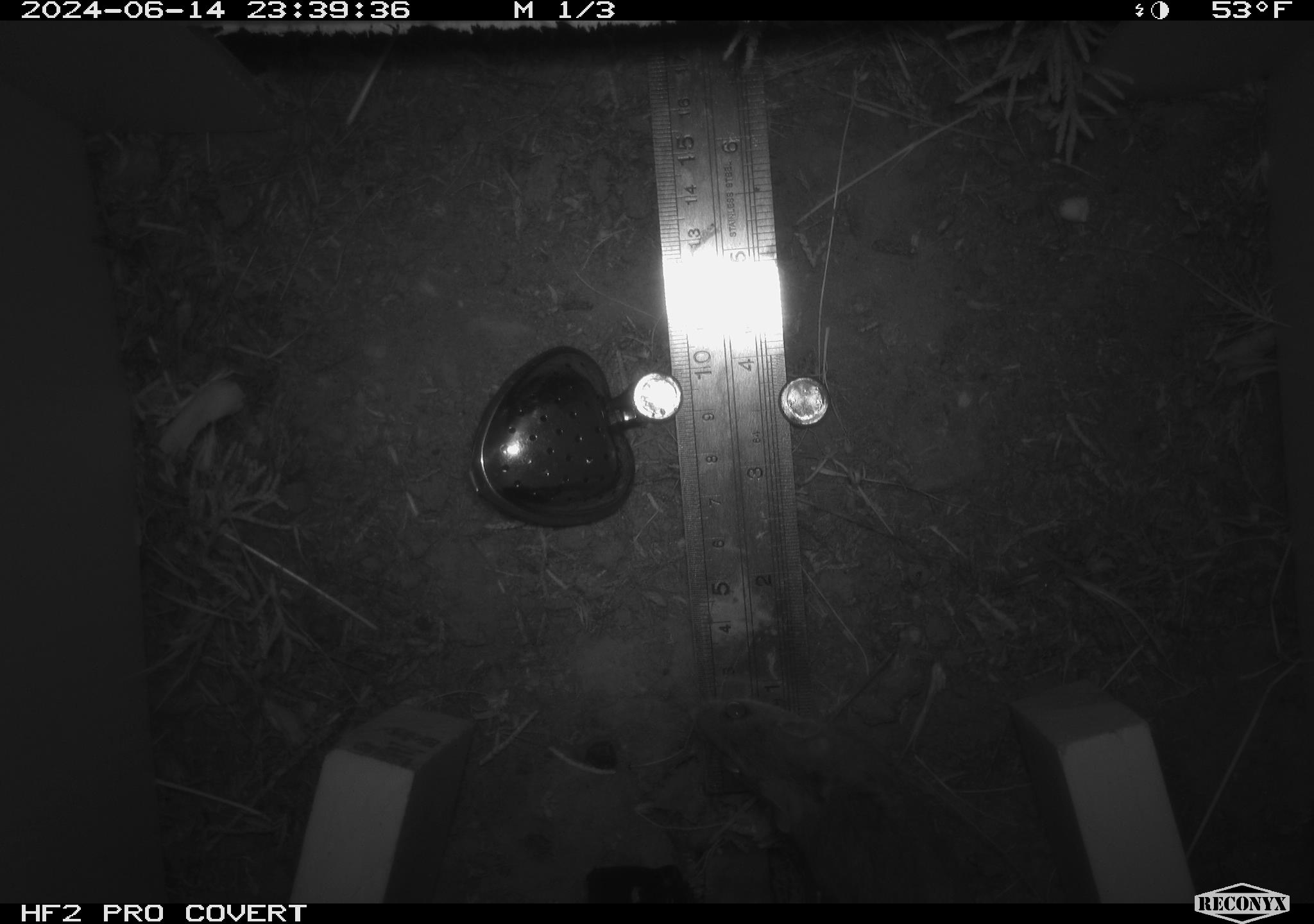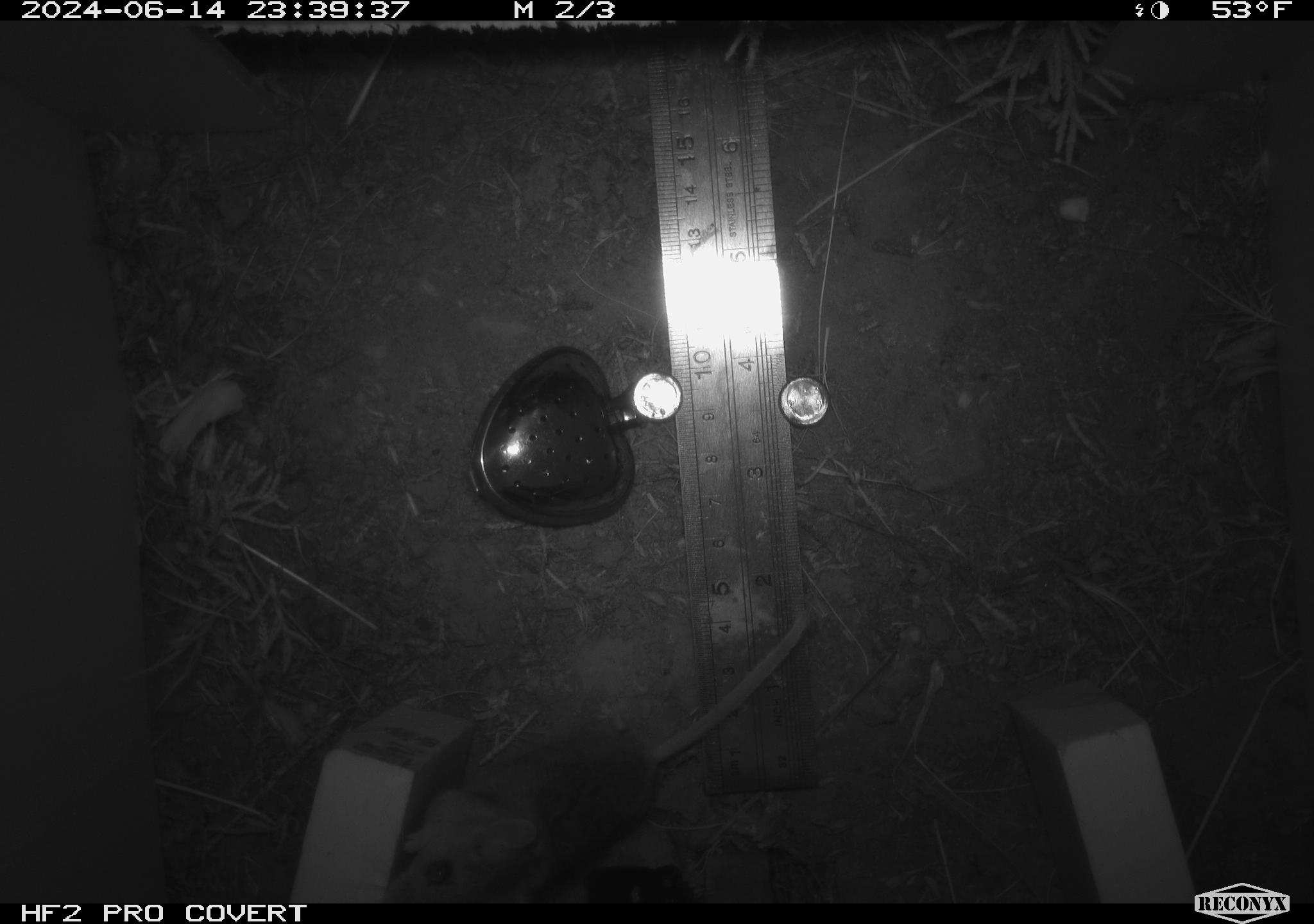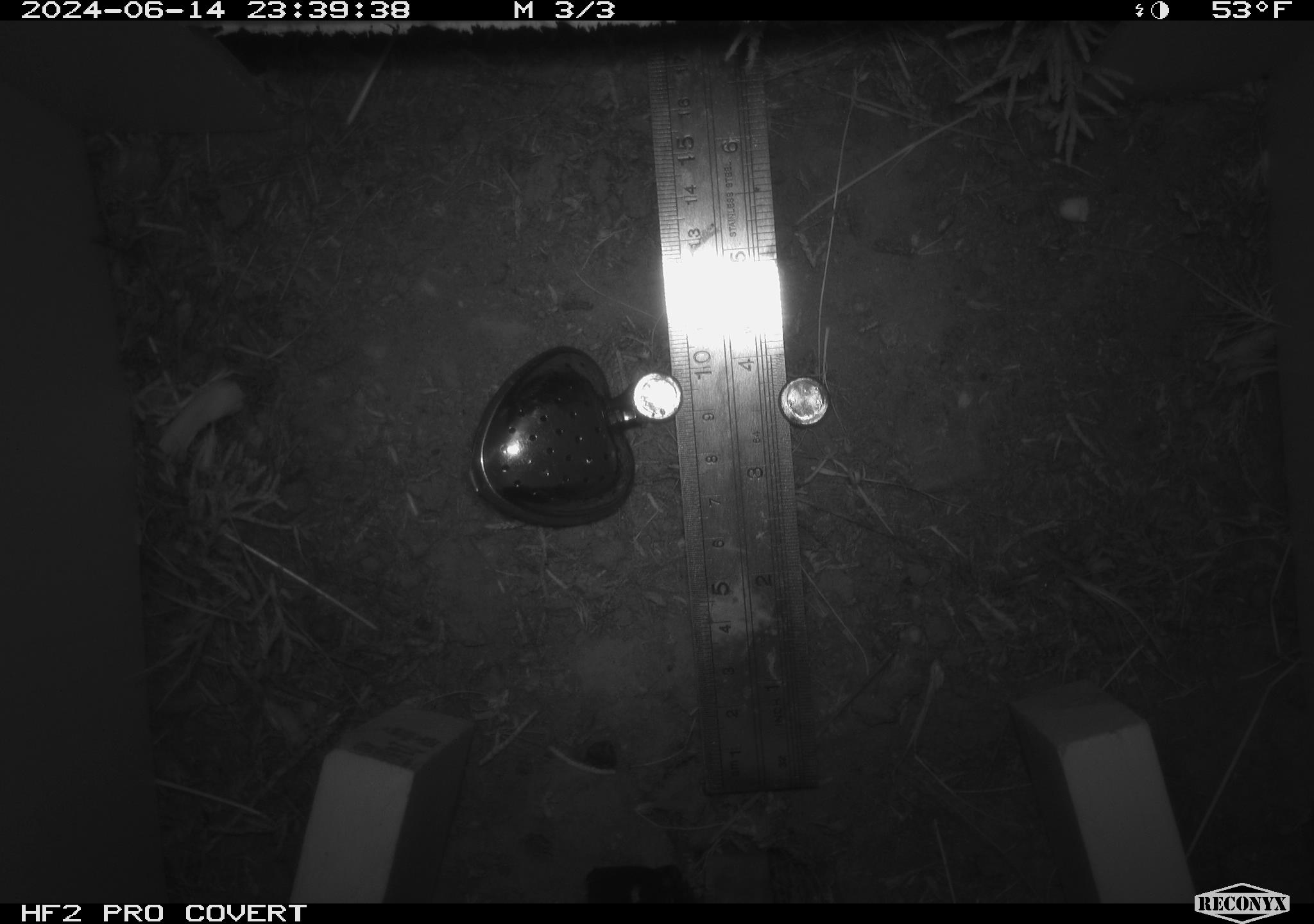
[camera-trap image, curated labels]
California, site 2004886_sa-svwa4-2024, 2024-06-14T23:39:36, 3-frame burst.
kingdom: Animalia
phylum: Chordata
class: Mammalia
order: Rodentia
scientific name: Rodentia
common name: mouse species